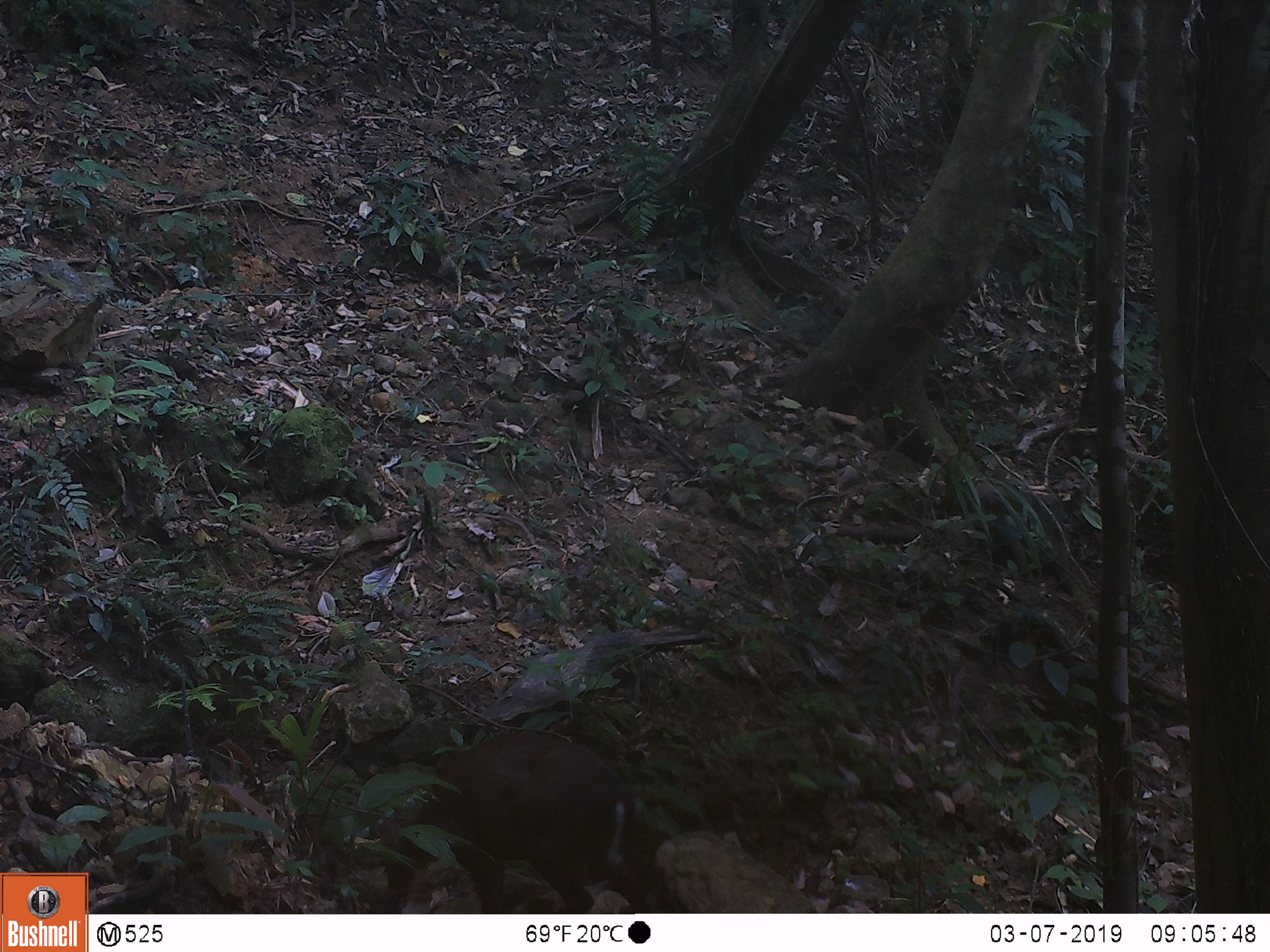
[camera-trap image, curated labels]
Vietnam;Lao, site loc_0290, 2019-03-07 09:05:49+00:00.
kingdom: Animalia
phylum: Chordata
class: Mammalia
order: Artiodactyla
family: Cervidae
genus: Muntiacus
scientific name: Muntiacus rooseveltorum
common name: roosevelt's muntjac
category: roosevelts muntjac group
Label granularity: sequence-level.